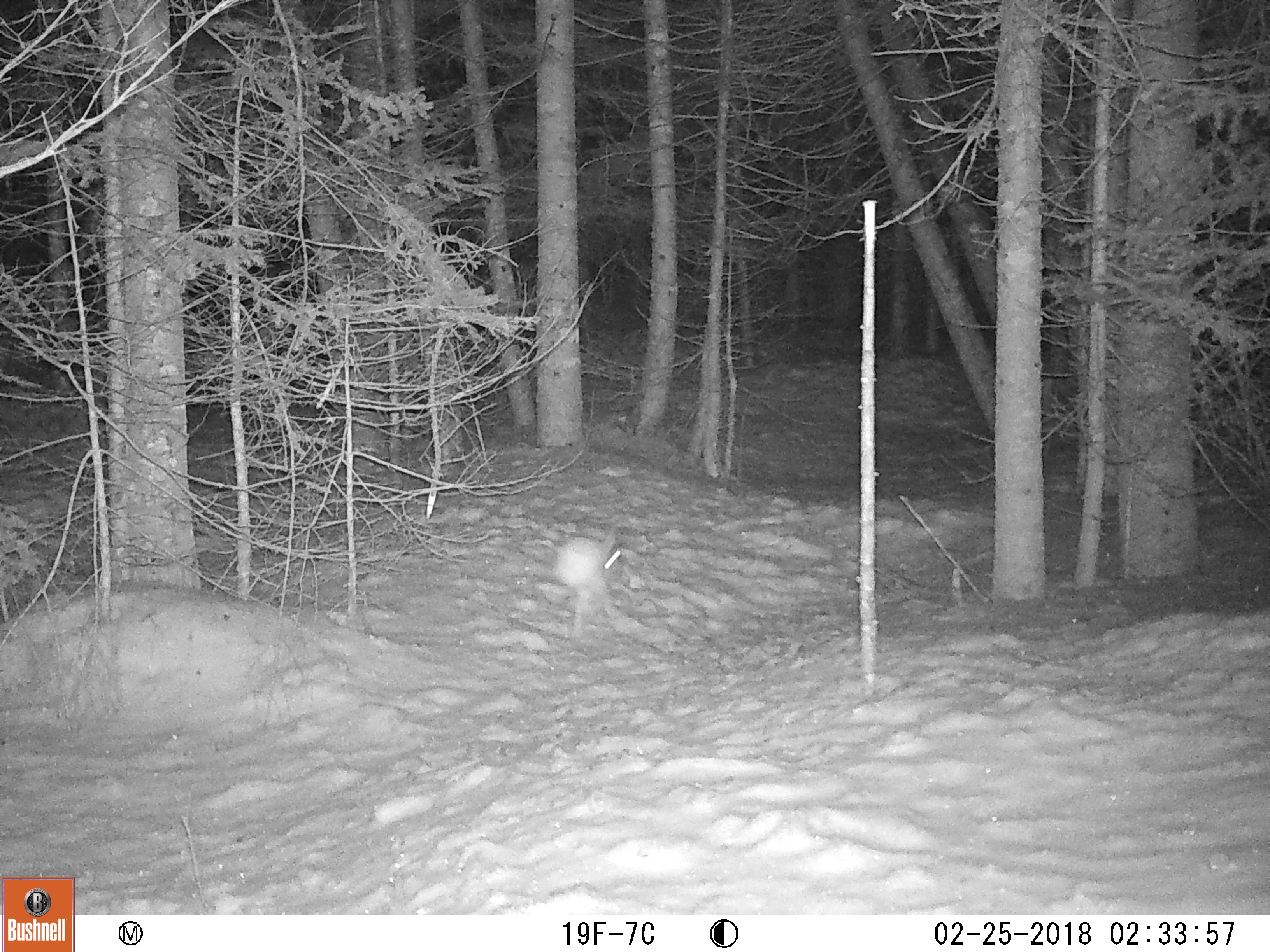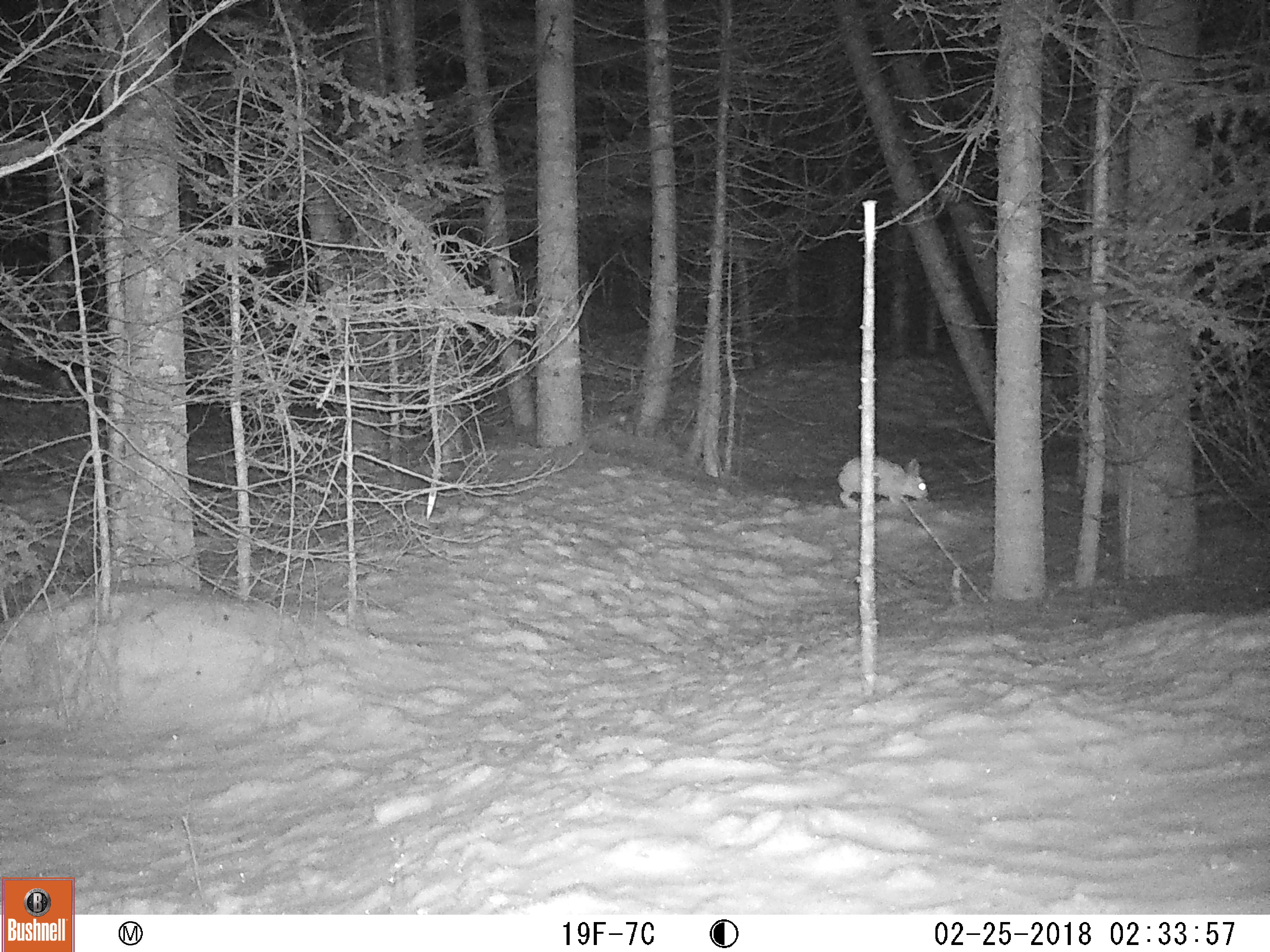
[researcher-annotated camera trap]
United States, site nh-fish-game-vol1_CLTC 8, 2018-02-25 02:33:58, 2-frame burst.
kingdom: Animalia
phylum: Chordata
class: Mammalia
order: Lagomorpha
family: Leporidae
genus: Lepus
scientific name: Lepus americanus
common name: snowshoe hare